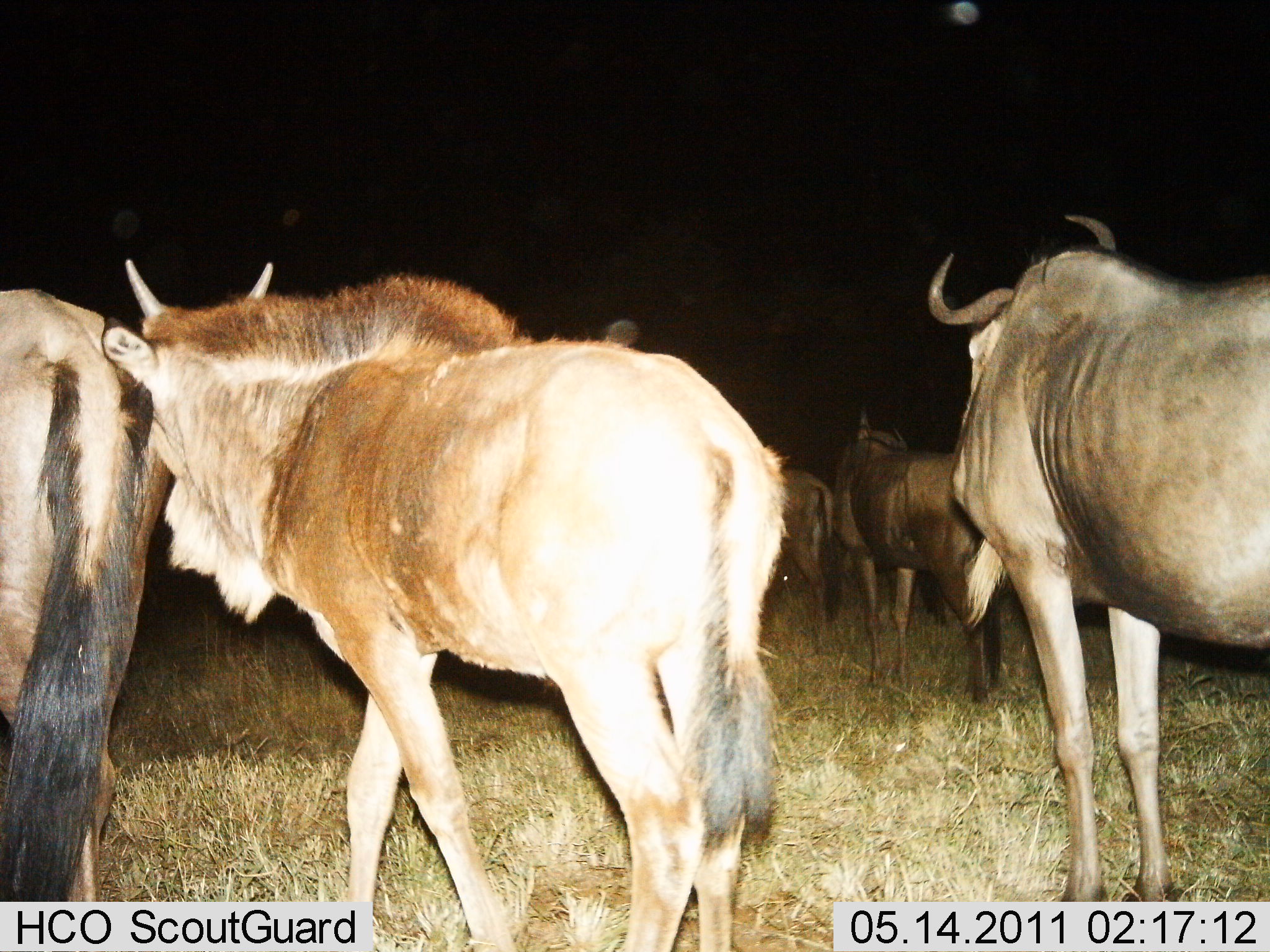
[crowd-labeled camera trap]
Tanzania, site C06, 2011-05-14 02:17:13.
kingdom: Animalia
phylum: Chordata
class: Mammalia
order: Artiodactyla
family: Bovidae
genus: Connochaetes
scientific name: Connochaetes taurinus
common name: blue wildebeest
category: wildebeest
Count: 5.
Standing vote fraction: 86%.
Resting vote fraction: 7%.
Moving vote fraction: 36%.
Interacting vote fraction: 0%.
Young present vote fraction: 29%.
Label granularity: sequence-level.